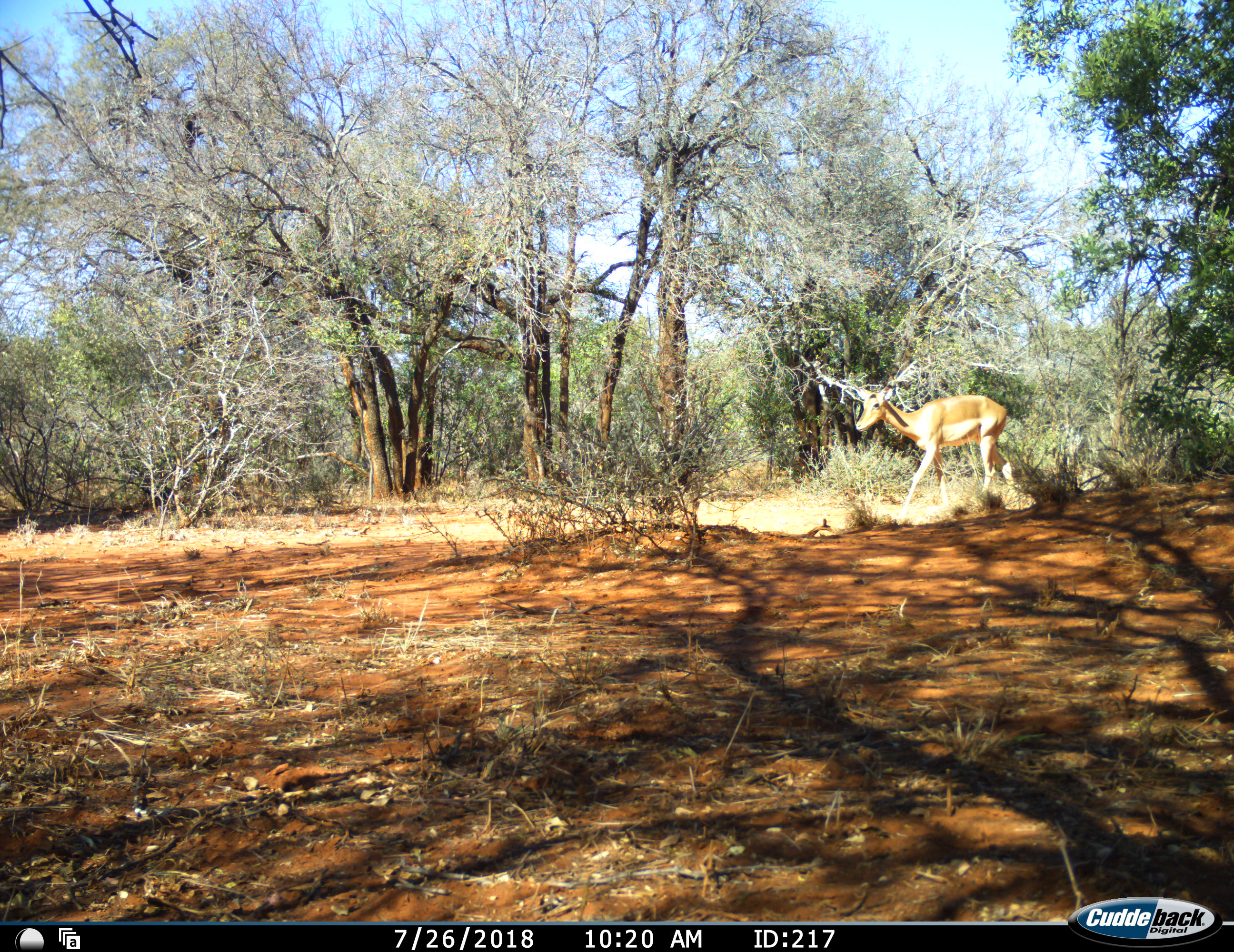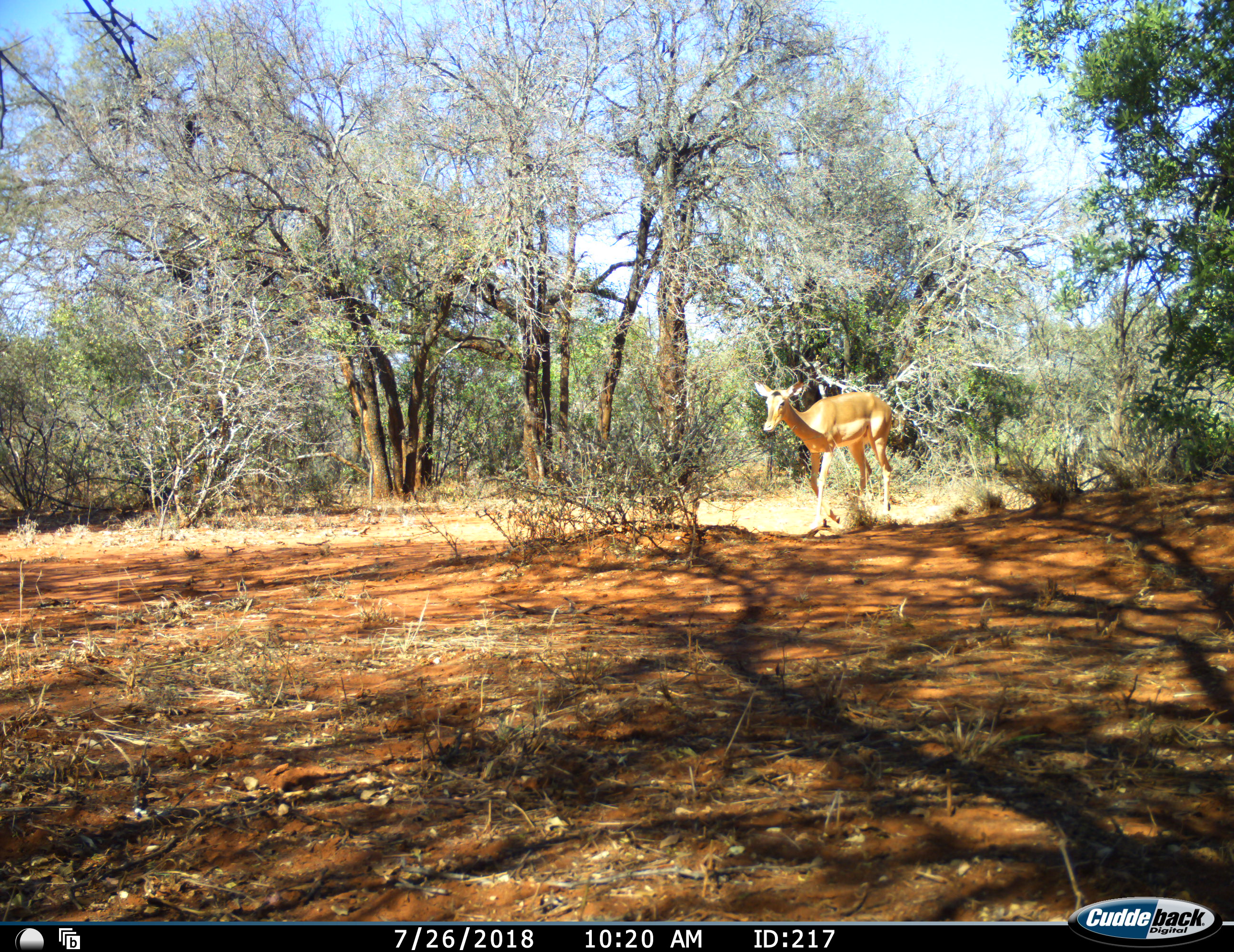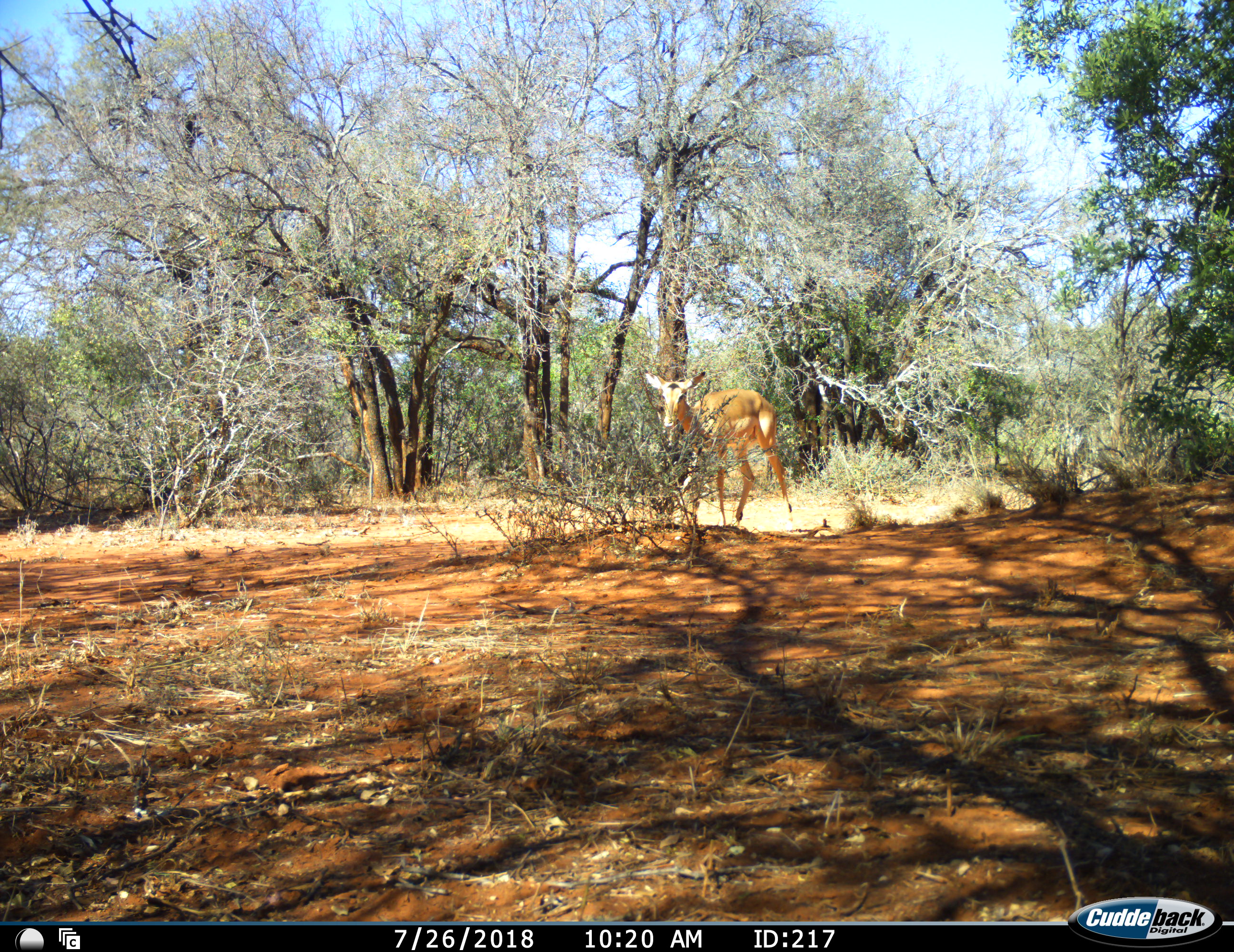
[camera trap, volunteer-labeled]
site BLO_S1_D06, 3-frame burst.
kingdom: Animalia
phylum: Chordata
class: Mammalia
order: Artiodactyla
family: Bovidae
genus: Aepyceros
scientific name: Aepyceros melampus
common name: impala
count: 1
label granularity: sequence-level